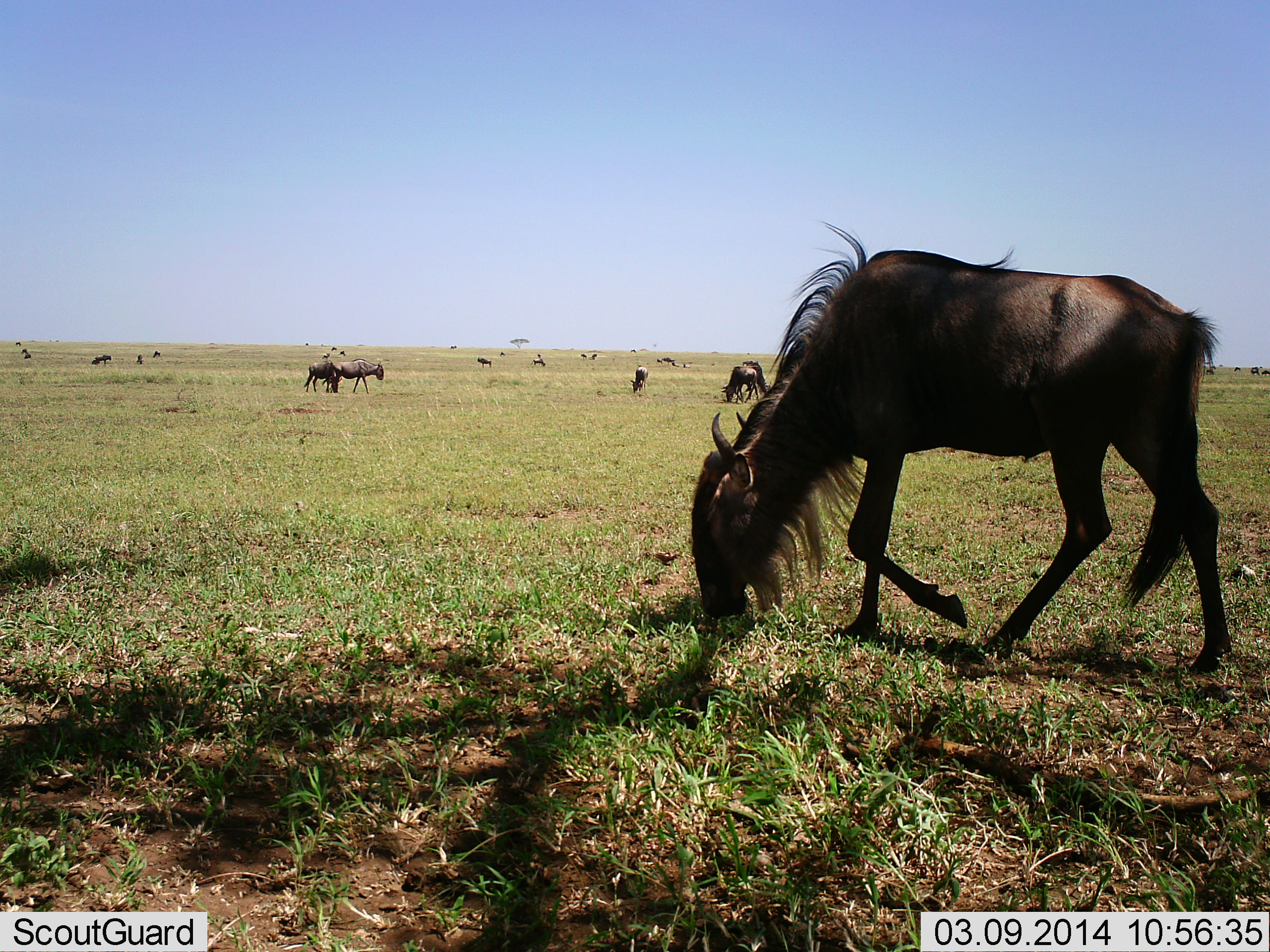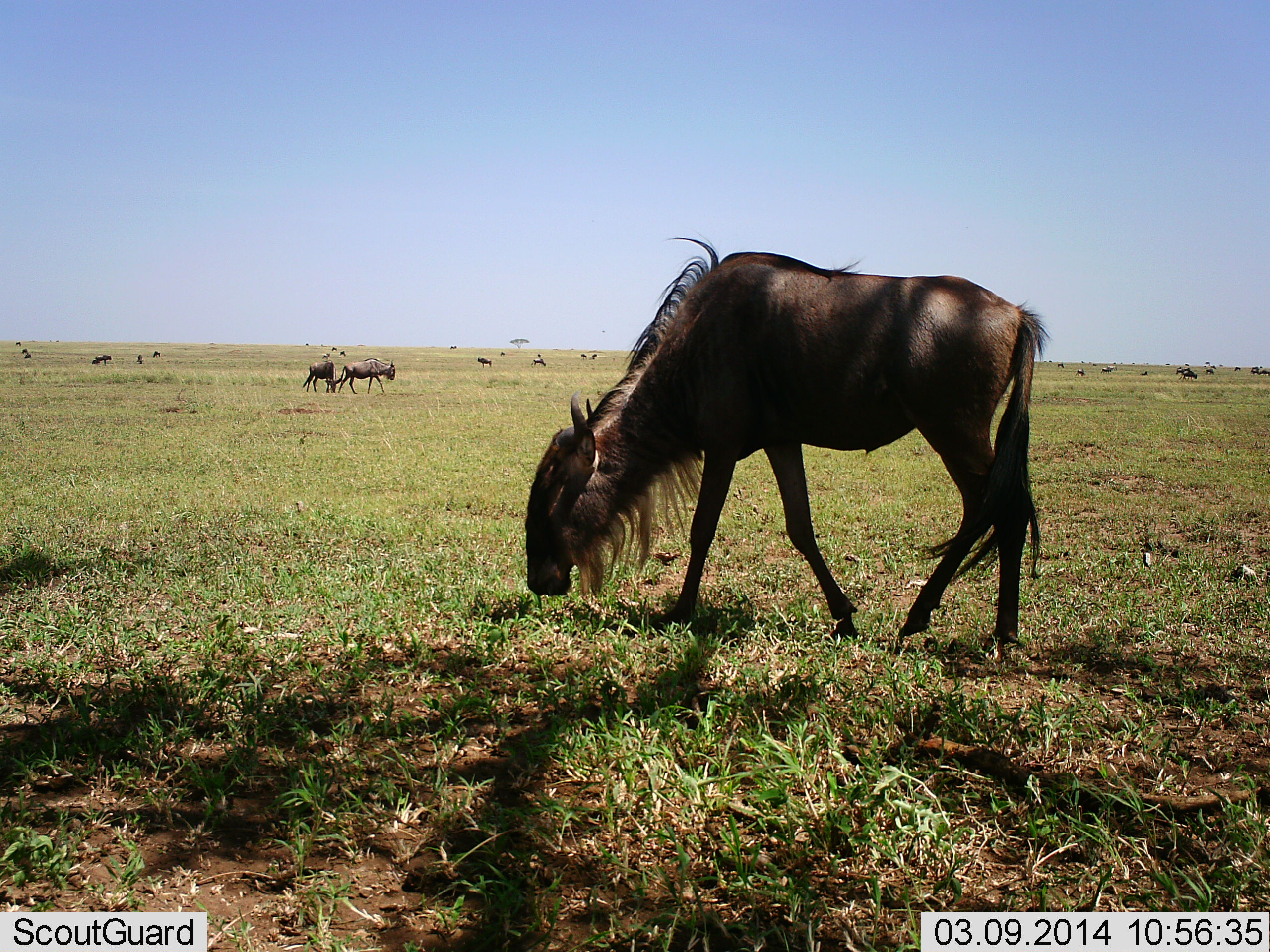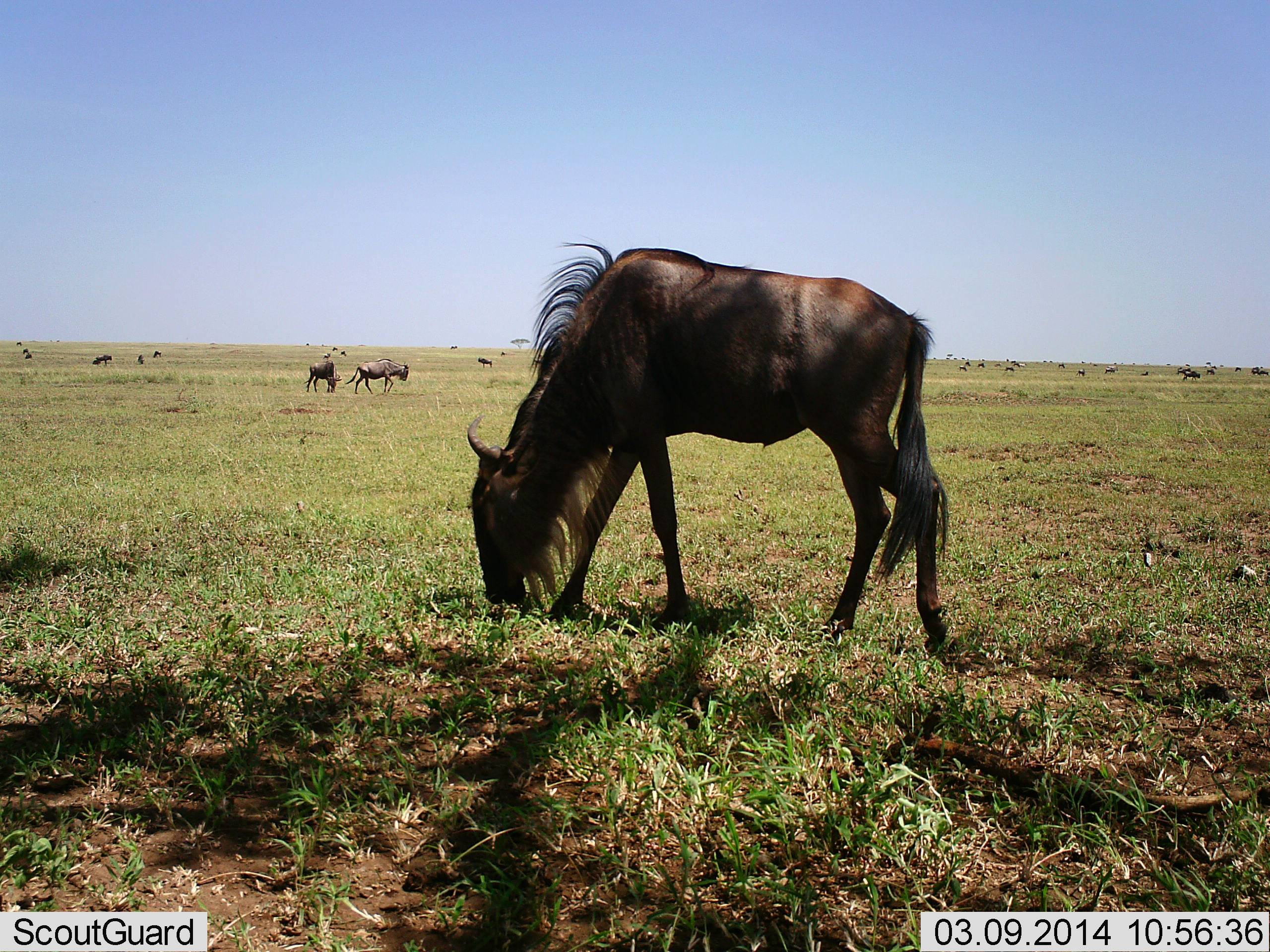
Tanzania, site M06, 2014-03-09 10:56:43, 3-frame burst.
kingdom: Animalia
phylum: Chordata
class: Mammalia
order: Artiodactyla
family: Bovidae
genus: Connochaetes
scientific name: Connochaetes taurinus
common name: blue wildebeest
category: wildebeest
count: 11-50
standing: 20%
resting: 0%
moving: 70%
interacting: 0%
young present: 0%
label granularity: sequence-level